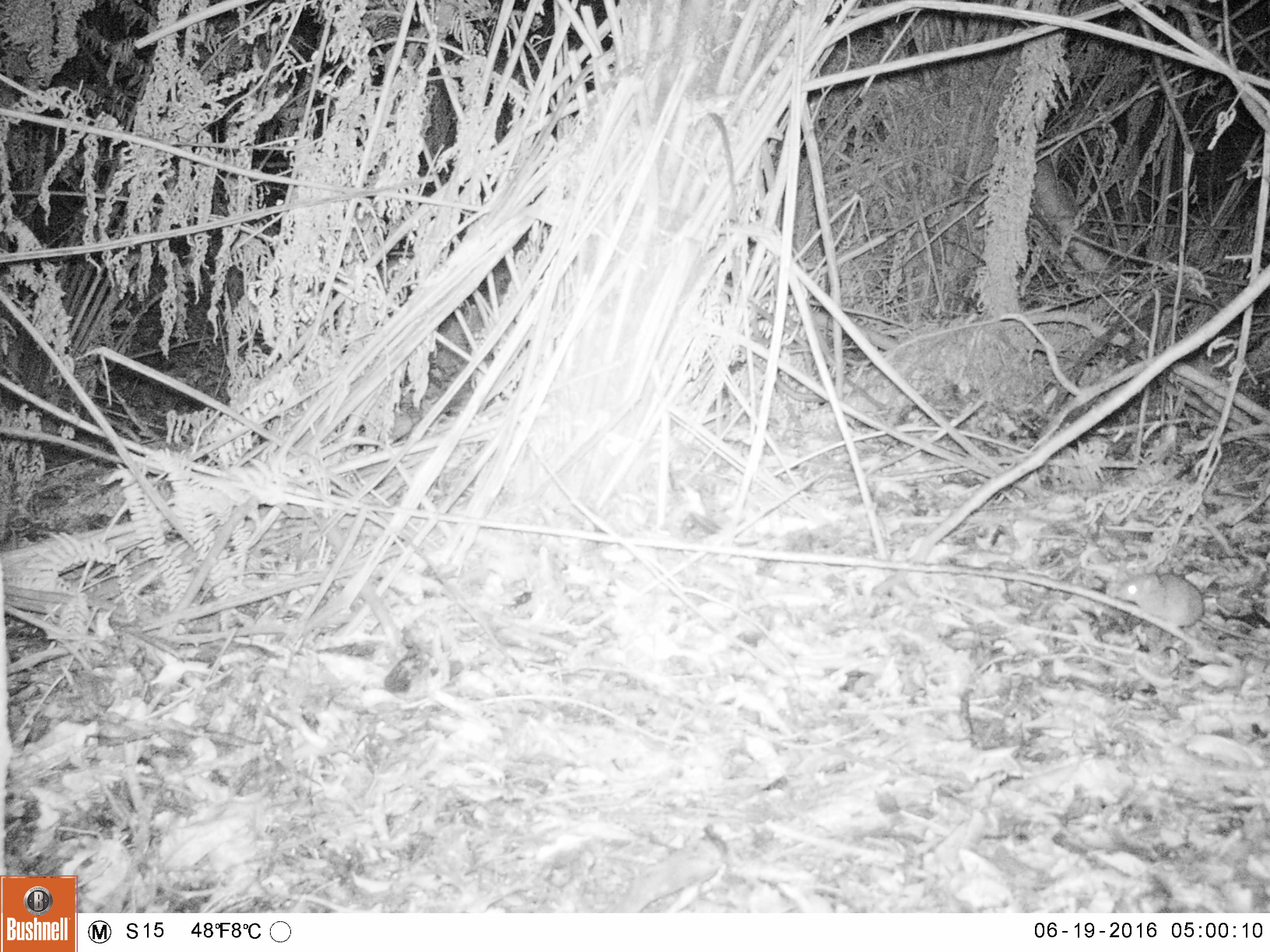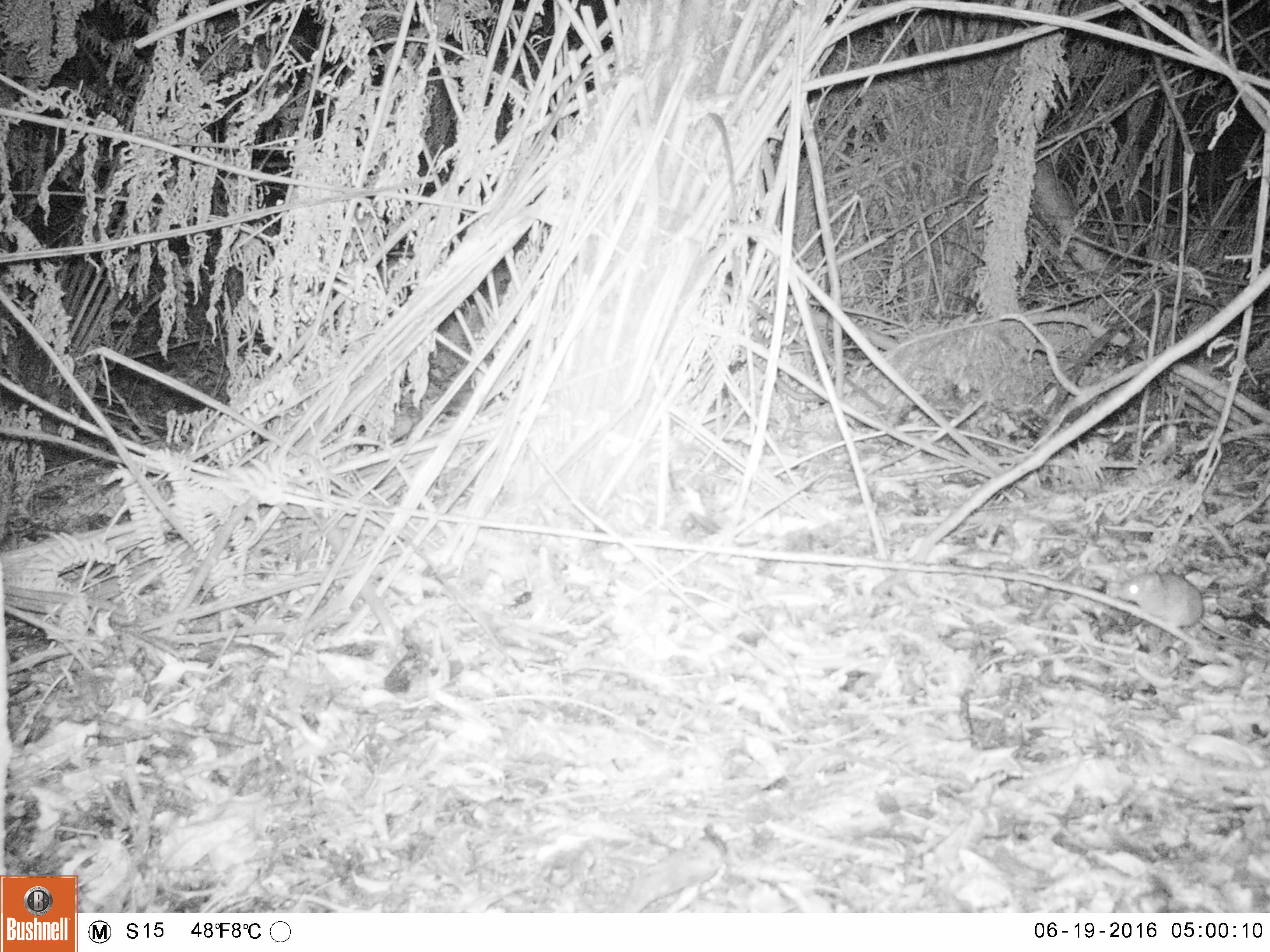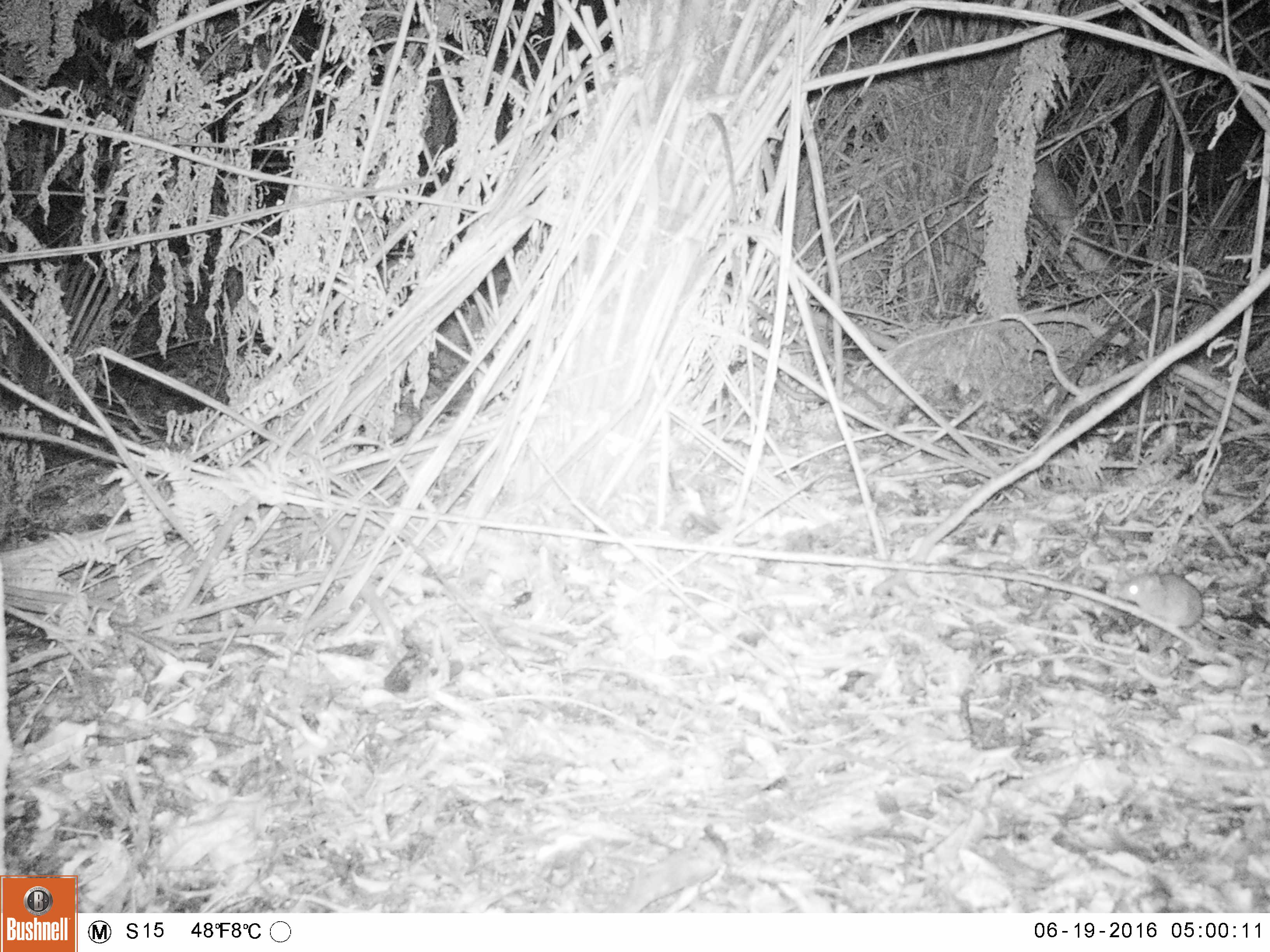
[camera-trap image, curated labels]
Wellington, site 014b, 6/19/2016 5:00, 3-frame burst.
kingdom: Animalia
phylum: Chordata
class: Mammalia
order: Rodentia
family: Muridae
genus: Rattus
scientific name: Rattus norvegicus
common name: norway rat